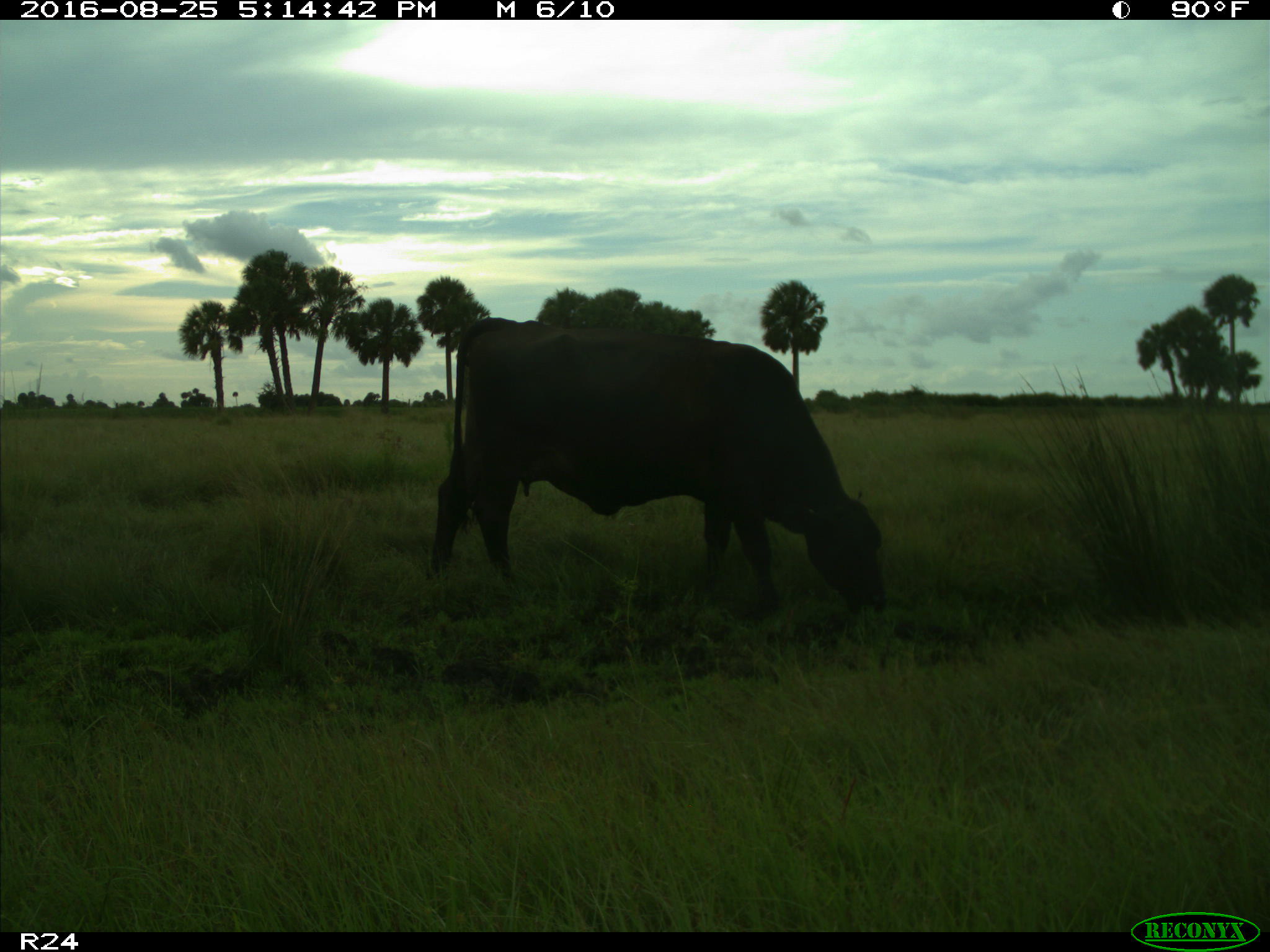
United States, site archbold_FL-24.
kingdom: Animalia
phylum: Chordata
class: Mammalia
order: Artiodactyla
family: Bovidae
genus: Bos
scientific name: Bos taurus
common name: domestic cow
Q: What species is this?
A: Bos taurus (domestic cow).